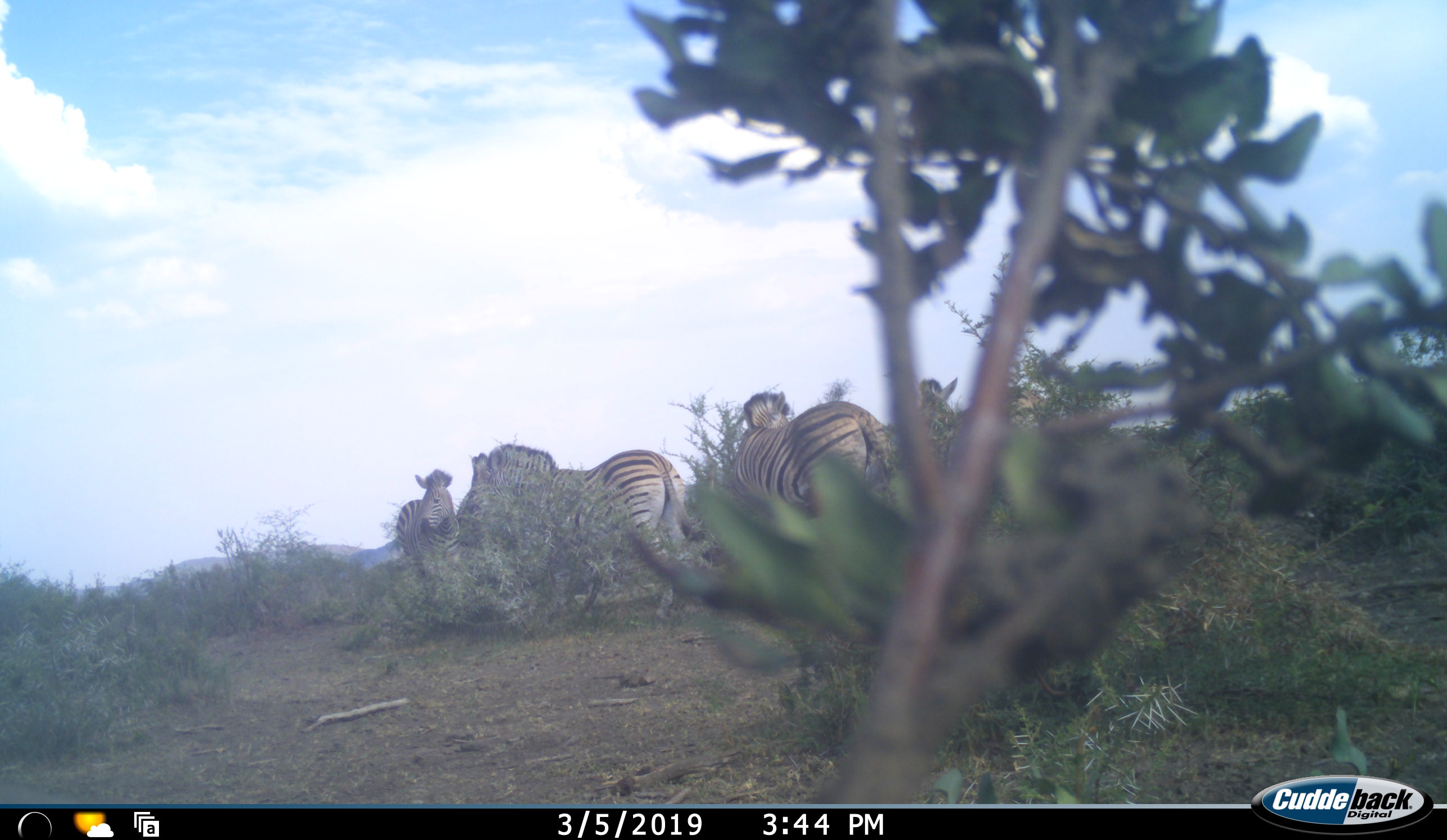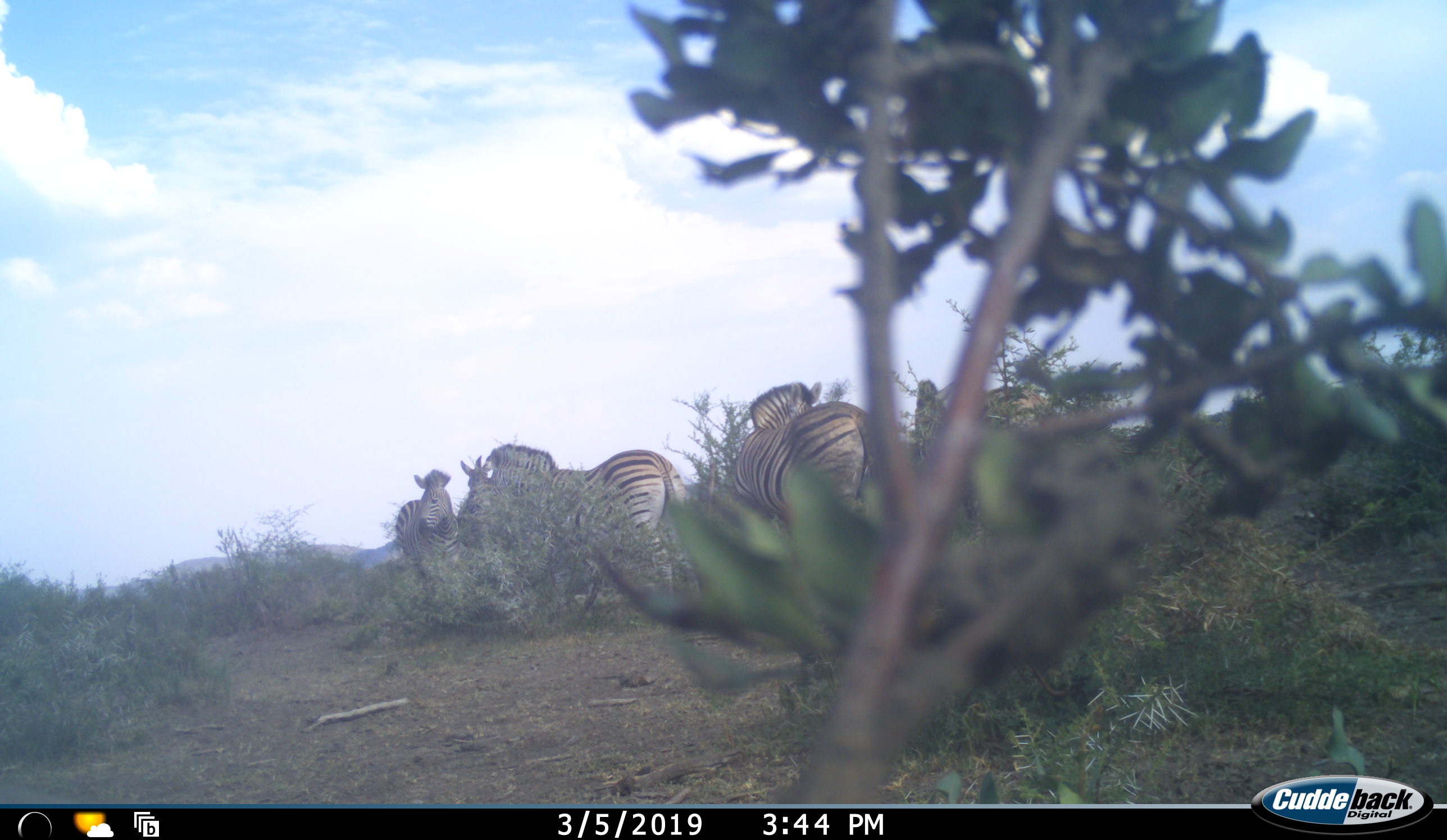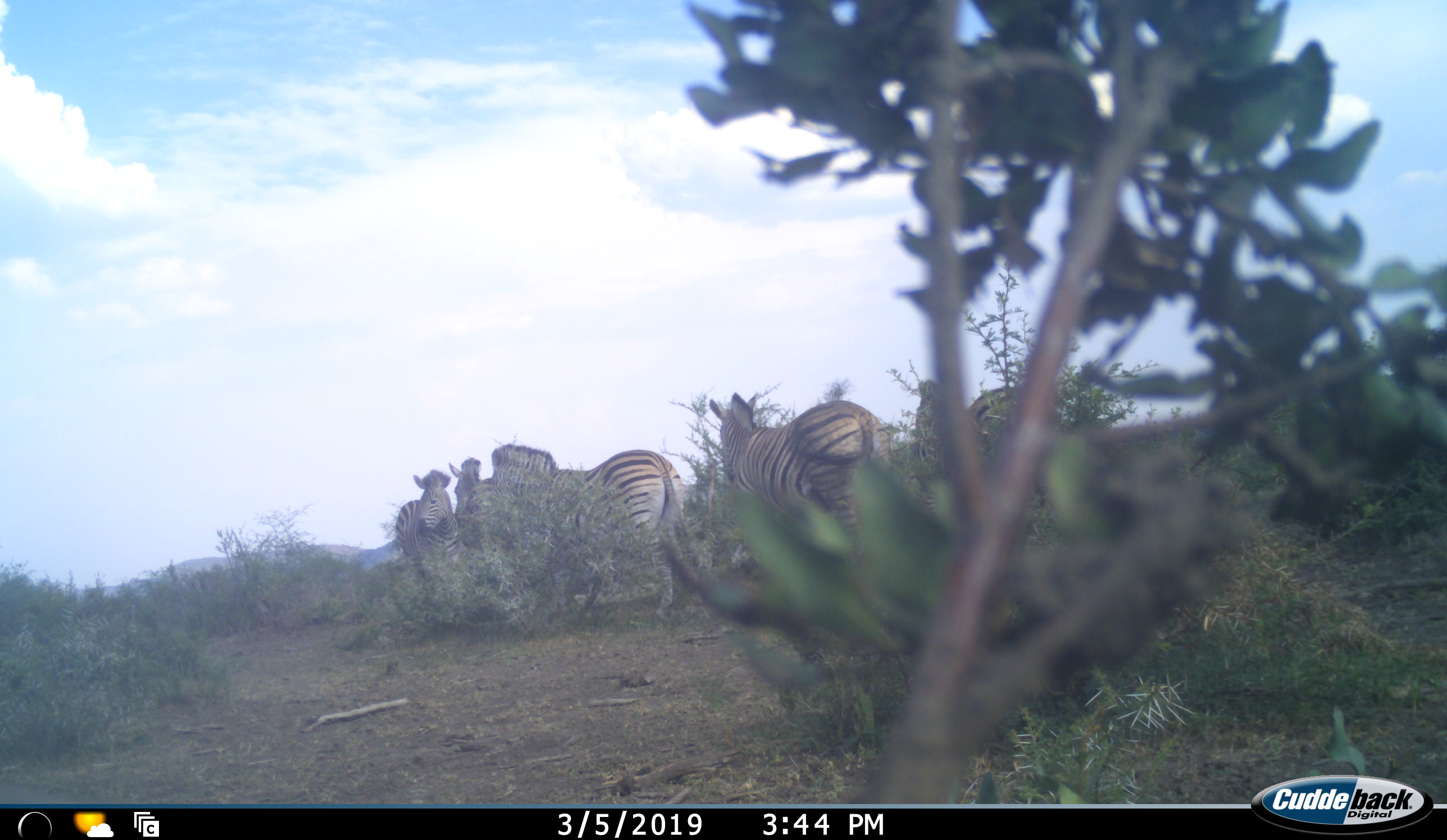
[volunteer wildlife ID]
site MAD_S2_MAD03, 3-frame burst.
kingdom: Animalia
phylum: Chordata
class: Mammalia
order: Perissodactyla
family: Equidae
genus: Equus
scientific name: Equus quagga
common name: plains zebra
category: zebraplains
Zebraplains (plains zebra) (Equus quagga), count 5. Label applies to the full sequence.